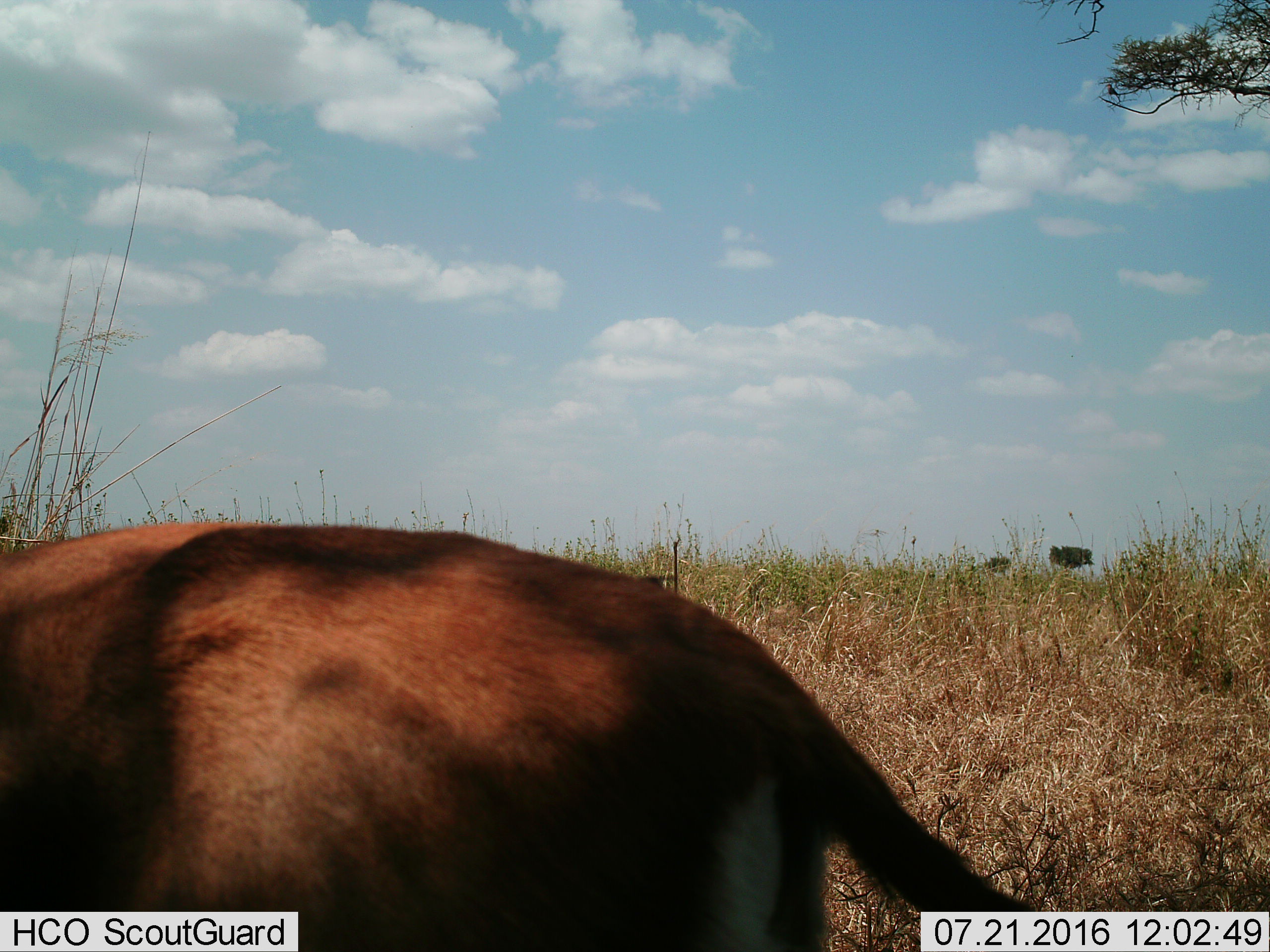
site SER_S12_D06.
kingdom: Animalia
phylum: Chordata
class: Mammalia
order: Artiodactyla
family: Bovidae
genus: Eudorcas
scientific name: Eudorcas thomsonii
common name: thomson's gazelle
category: gazellethomsons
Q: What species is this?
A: Gazellethomsons (thomson's gazelle) (Eudorcas thomsonii).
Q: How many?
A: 1.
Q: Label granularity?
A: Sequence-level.